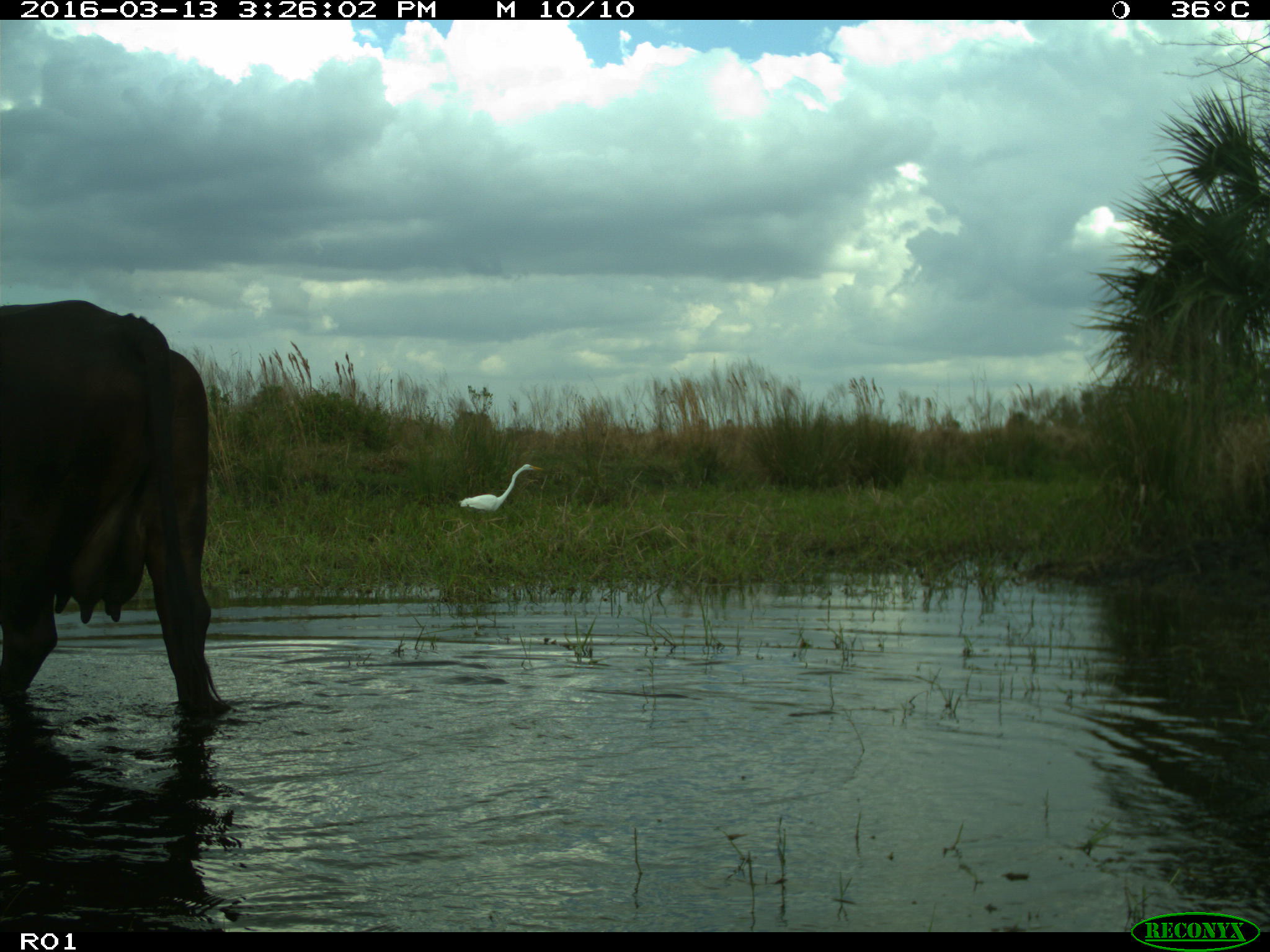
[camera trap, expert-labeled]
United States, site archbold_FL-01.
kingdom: Animalia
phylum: Chordata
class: Mammalia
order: Artiodactyla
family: Bovidae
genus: Bos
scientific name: Bos taurus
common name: domestic cow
Bos taurus (domestic cow).